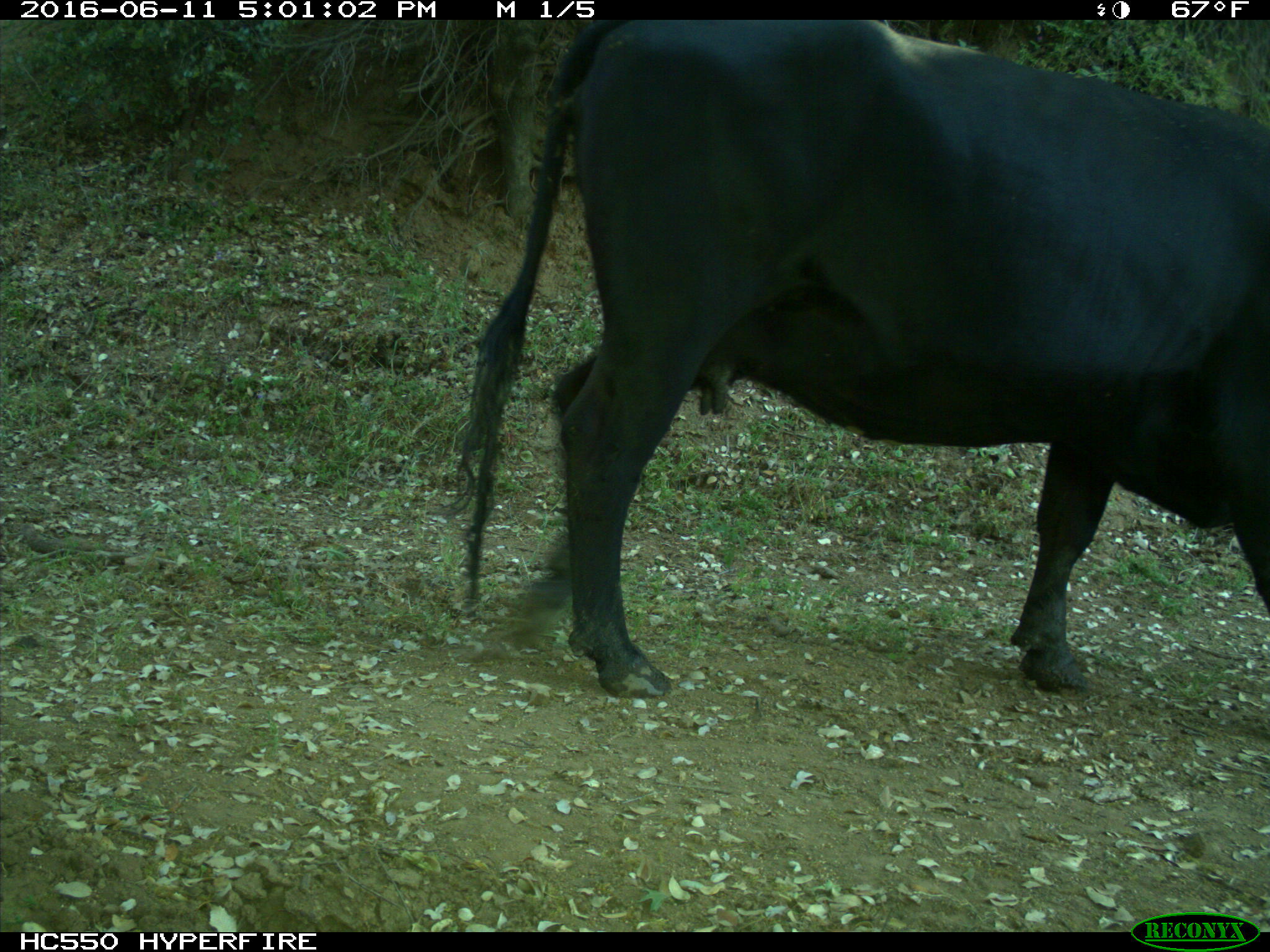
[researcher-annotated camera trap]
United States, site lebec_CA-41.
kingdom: Animalia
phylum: Chordata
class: Mammalia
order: Artiodactyla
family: Bovidae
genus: Bos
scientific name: Bos taurus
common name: domestic cow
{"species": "Bos taurus (domestic cow)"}